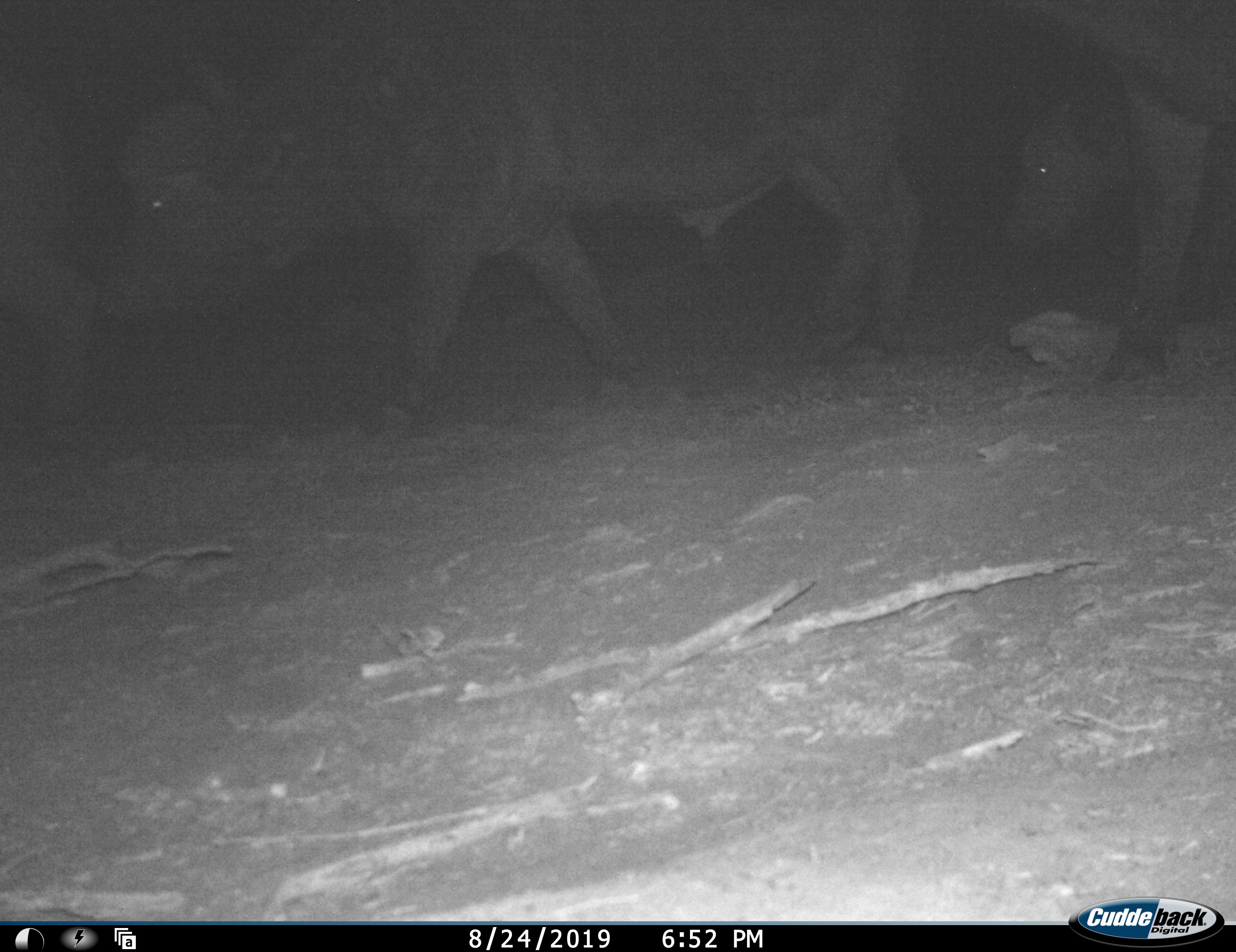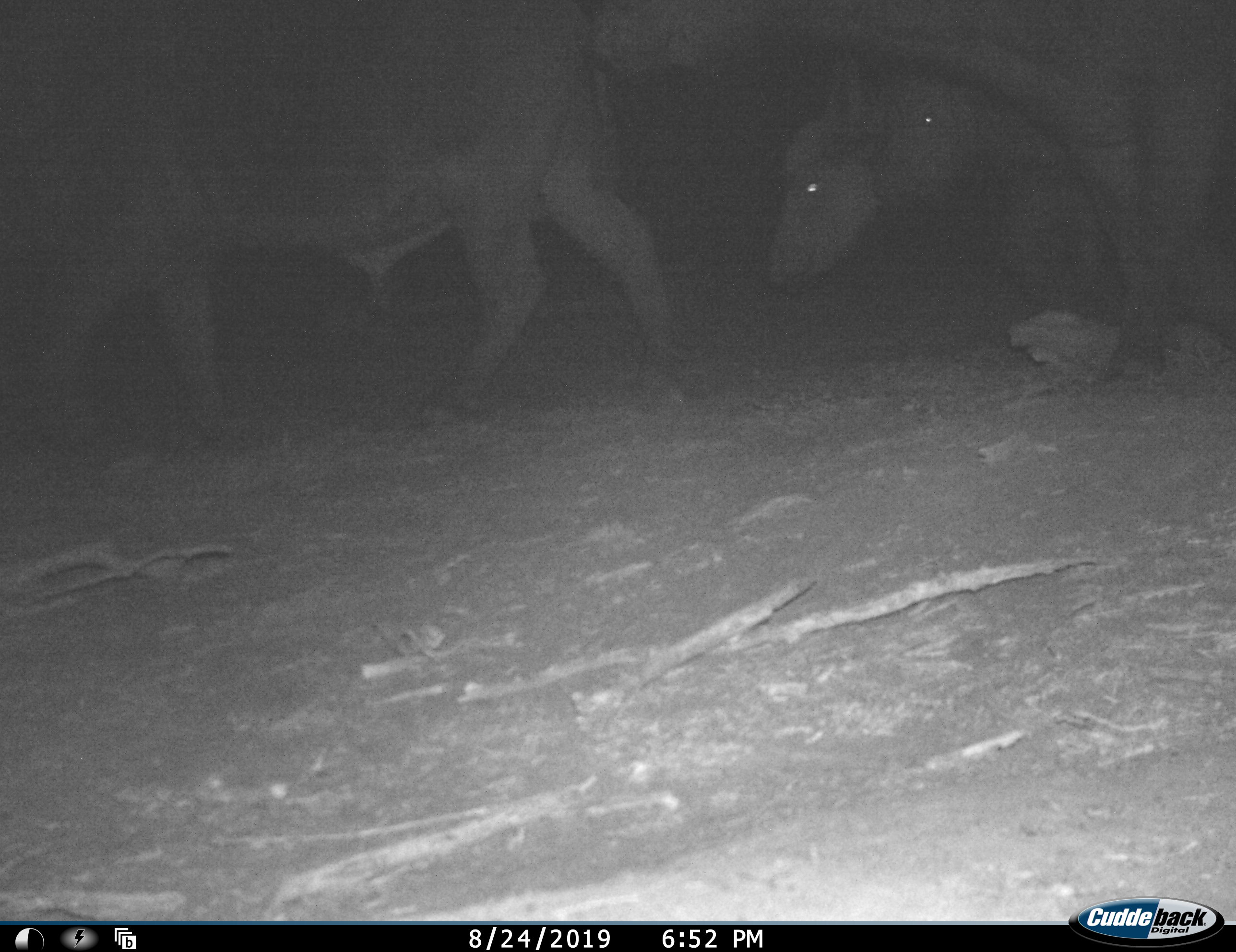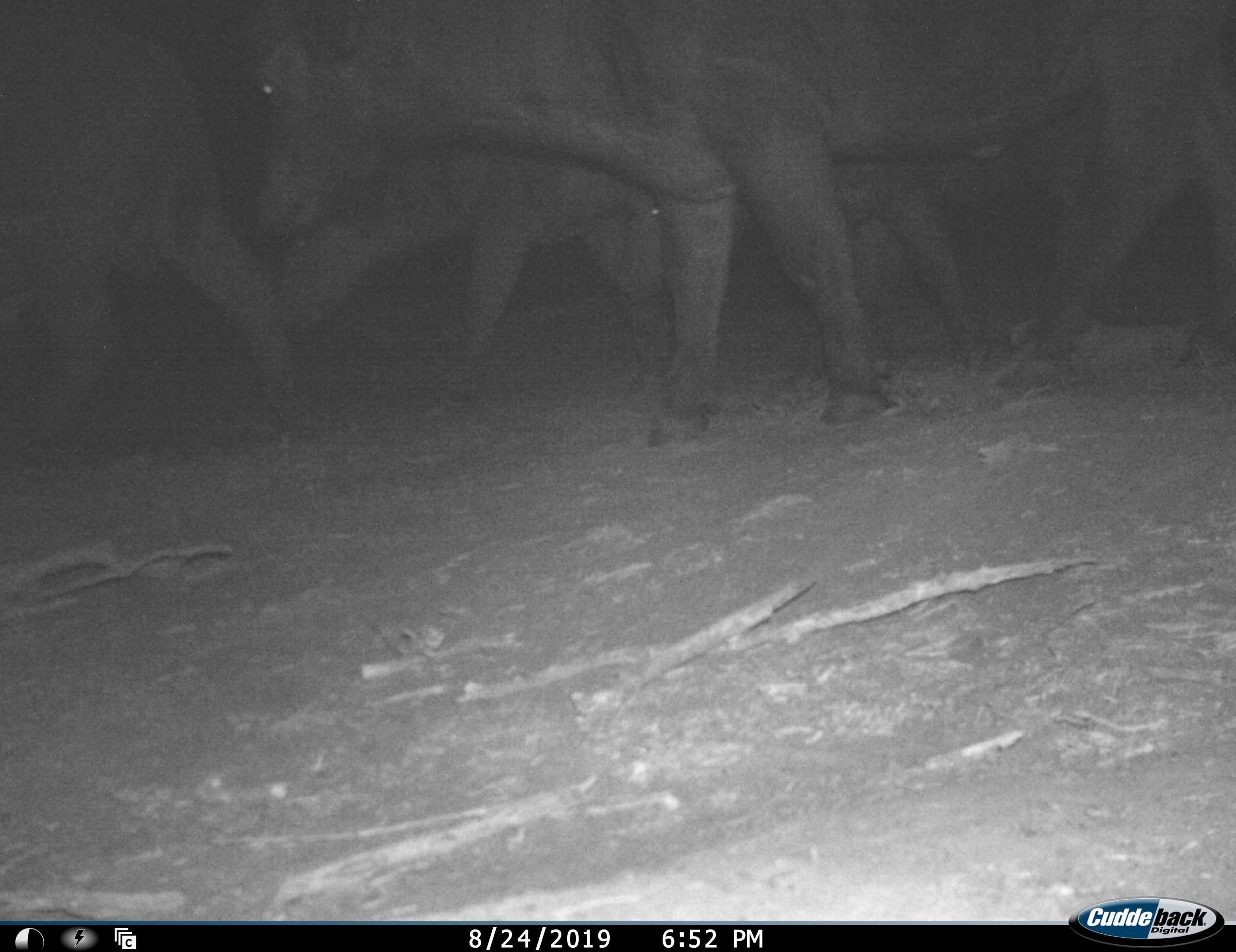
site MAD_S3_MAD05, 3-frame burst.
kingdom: Animalia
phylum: Chordata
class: Mammalia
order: Artiodactyla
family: Bovidae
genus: Syncerus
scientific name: Syncerus caffer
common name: african buffalo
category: buffalo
Buffalo (african buffalo) (Syncerus caffer), count 5. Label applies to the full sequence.